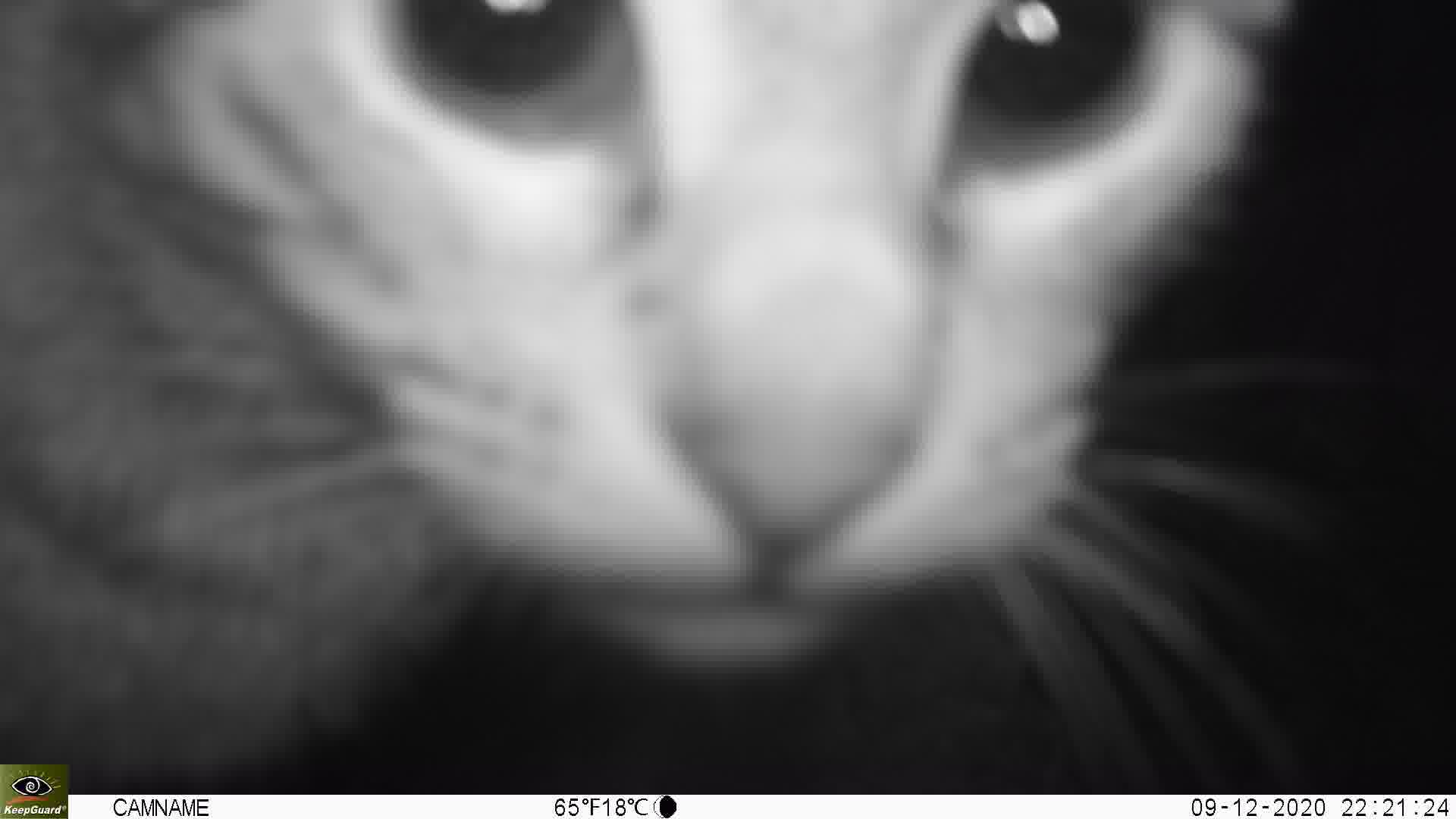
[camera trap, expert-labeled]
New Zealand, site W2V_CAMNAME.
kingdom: Animalia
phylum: Chordata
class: Mammalia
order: Carnivora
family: Felidae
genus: Felis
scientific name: Felis catus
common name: domestic cat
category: cat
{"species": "cat (domestic cat) (Felis catus)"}